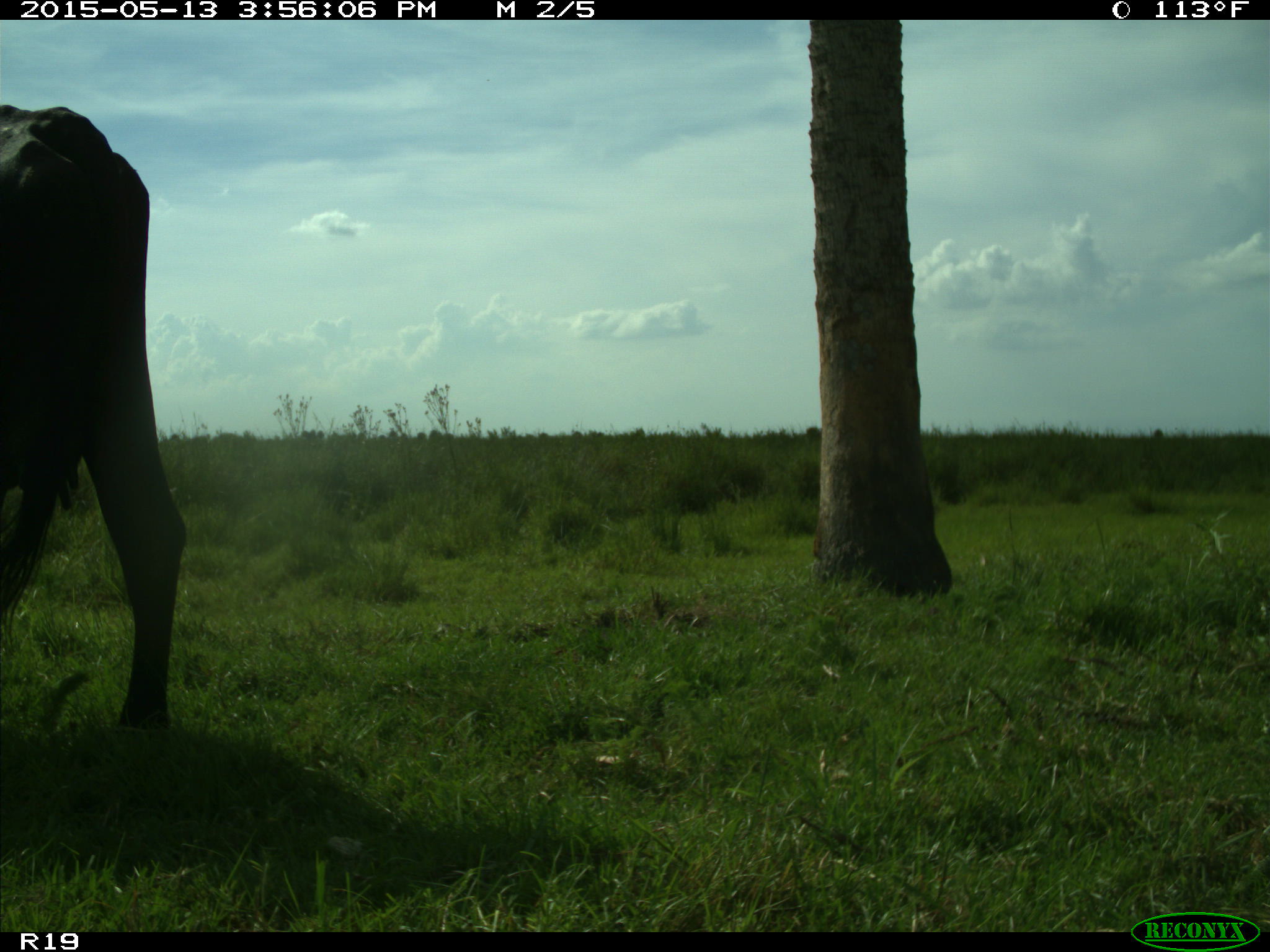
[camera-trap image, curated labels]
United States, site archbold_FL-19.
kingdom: Animalia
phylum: Chordata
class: Mammalia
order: Artiodactyla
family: Bovidae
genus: Bos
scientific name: Bos taurus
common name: domestic cow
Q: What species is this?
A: Bos taurus (domestic cow).